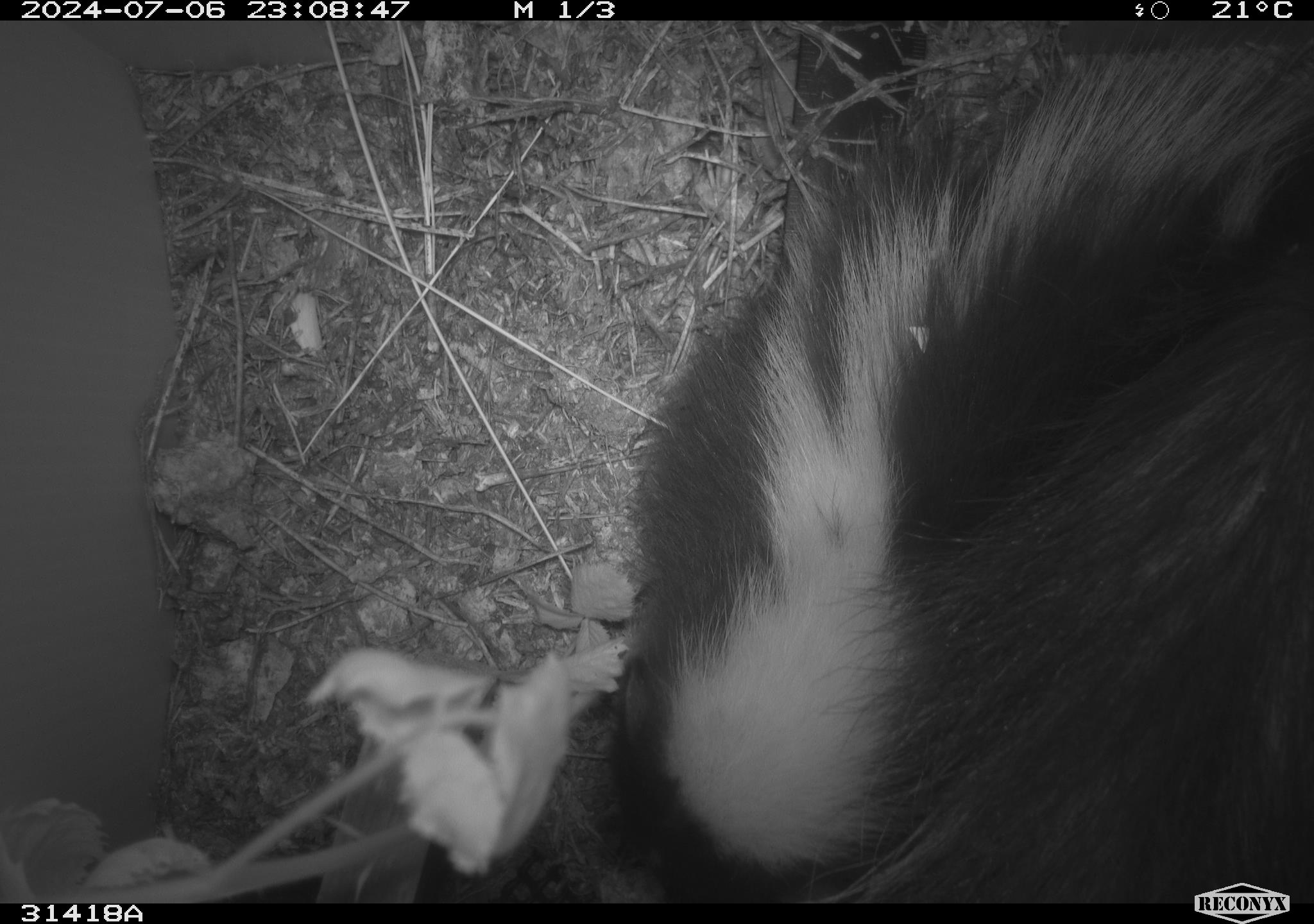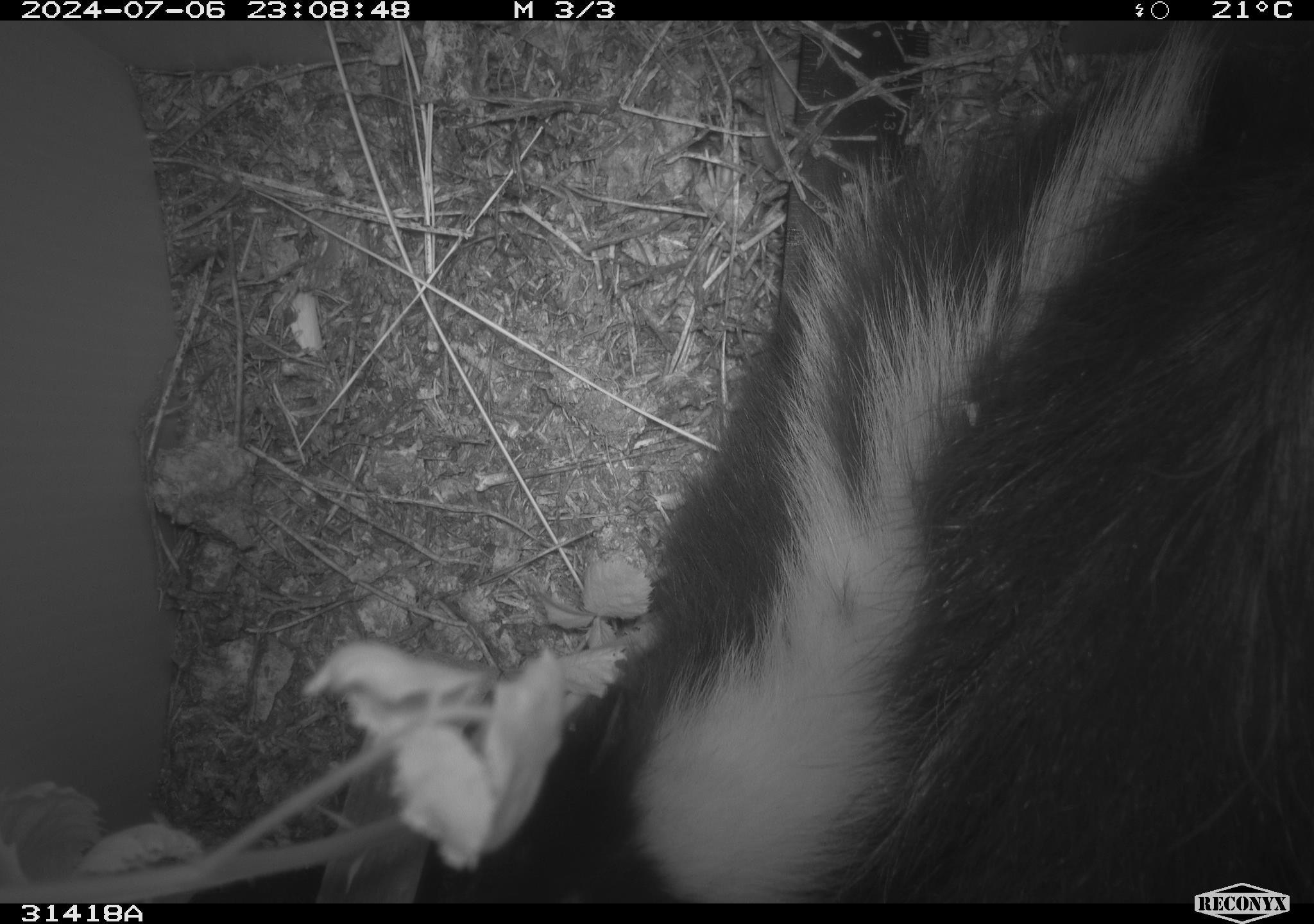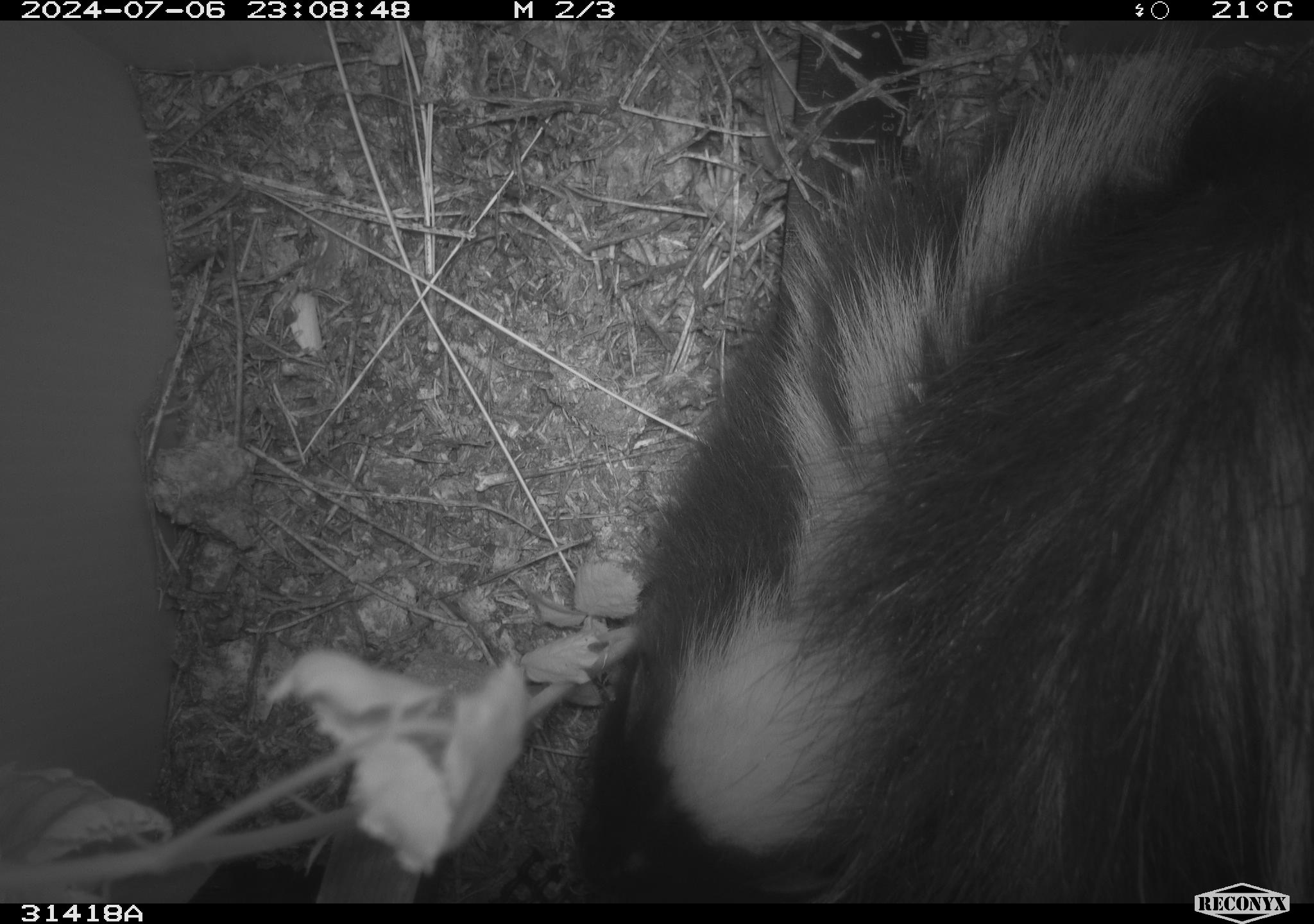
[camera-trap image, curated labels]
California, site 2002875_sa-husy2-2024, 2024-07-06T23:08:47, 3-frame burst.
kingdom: Animalia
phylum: Chordata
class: Mammalia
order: Carnivora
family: Mephitidae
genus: Mephitis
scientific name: Mephitis mephitis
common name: striped skunk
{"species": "striped skunk (Mephitis mephitis)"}